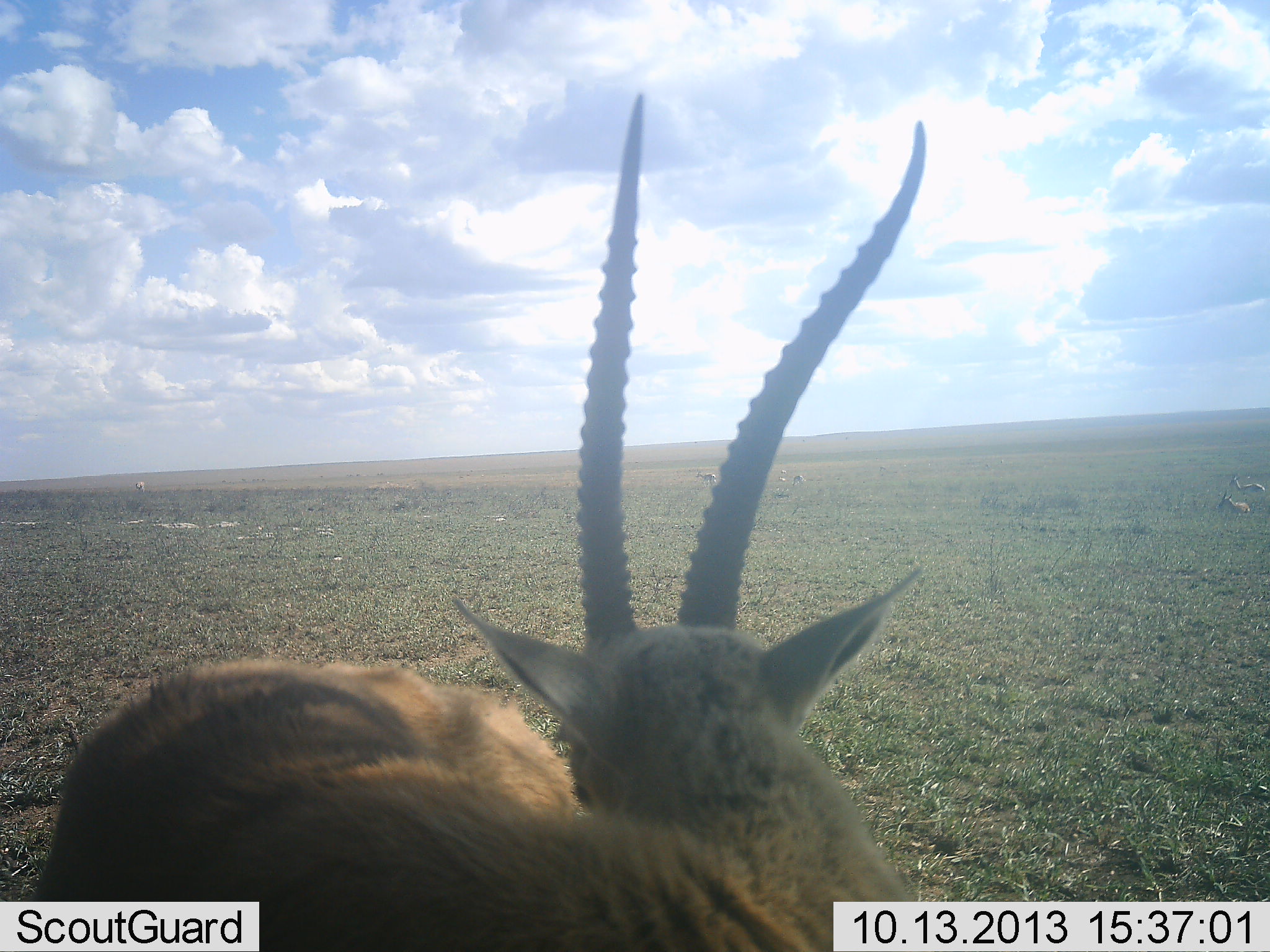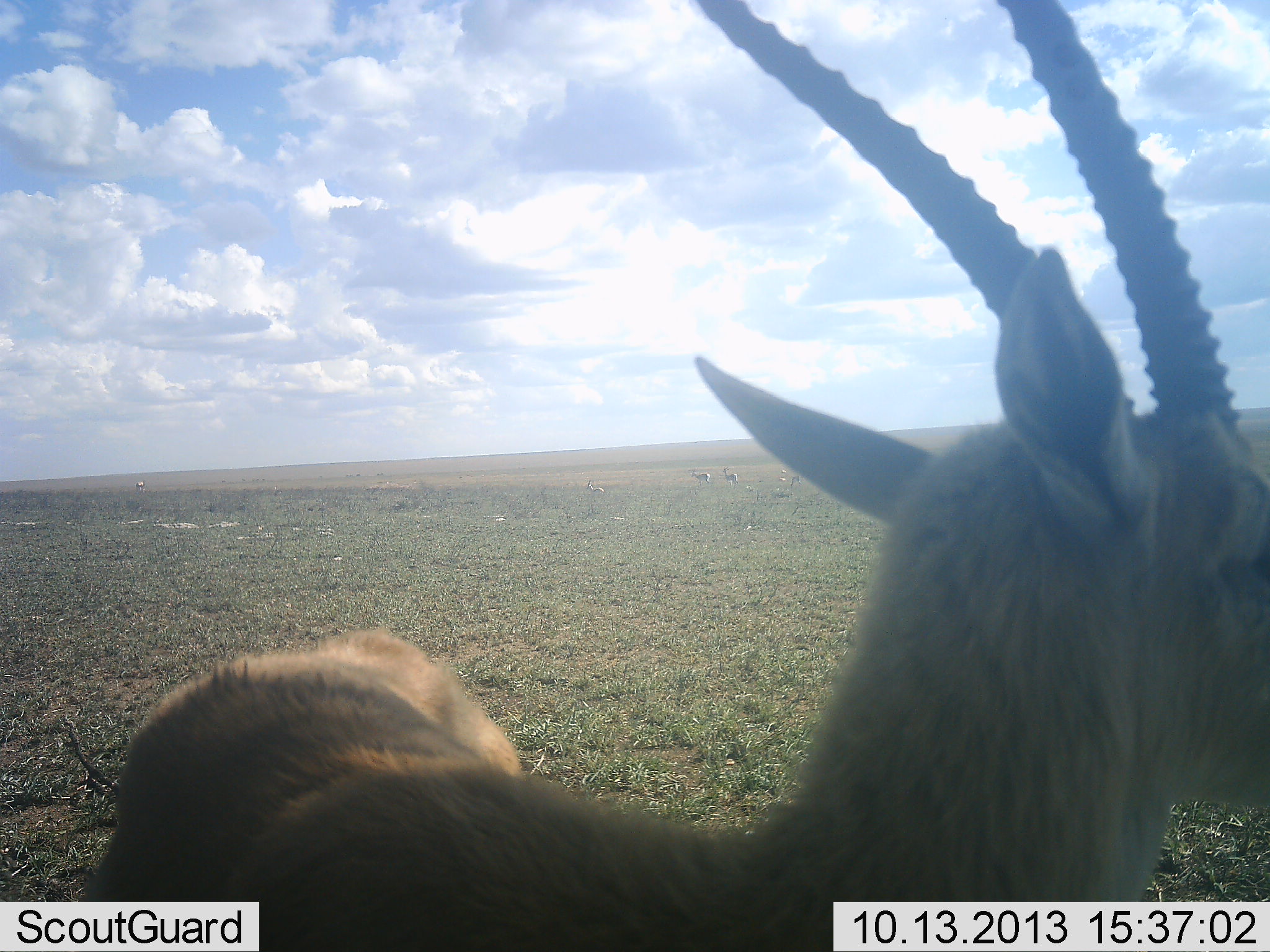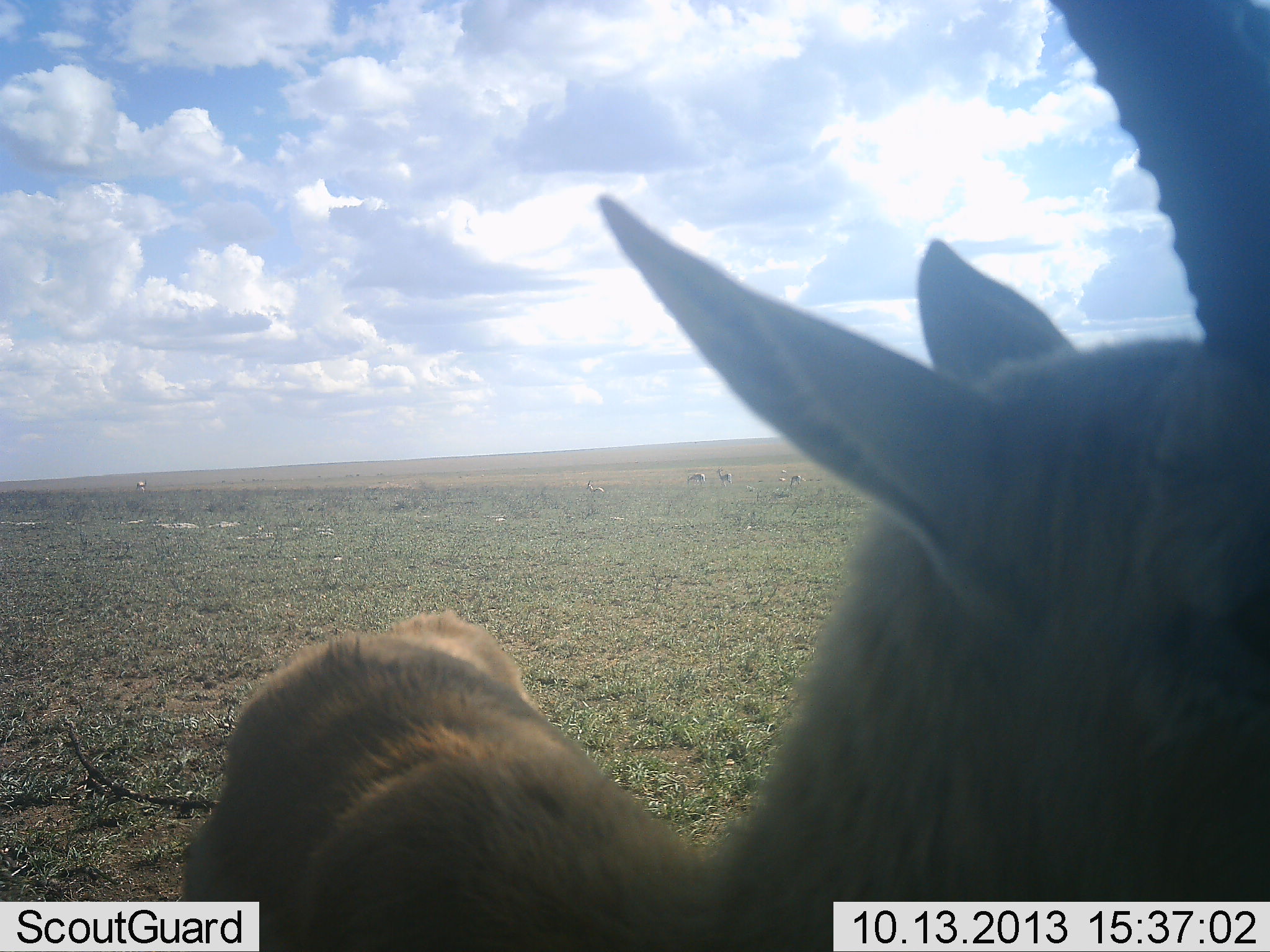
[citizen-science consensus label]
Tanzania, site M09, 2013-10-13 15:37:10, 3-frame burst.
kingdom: Animalia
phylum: Chordata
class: Mammalia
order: Artiodactyla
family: Bovidae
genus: Eudorcas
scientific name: Eudorcas thomsonii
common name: thomson's gazelle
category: gazellethomsons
Gazellethomsons (thomson's gazelle) (Eudorcas thomsonii), count 1. Behavior (volunteer vote fractions): standing 82%, resting 29%, moving 24%, interacting 0%. Young present (vote fraction): 0%. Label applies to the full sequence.